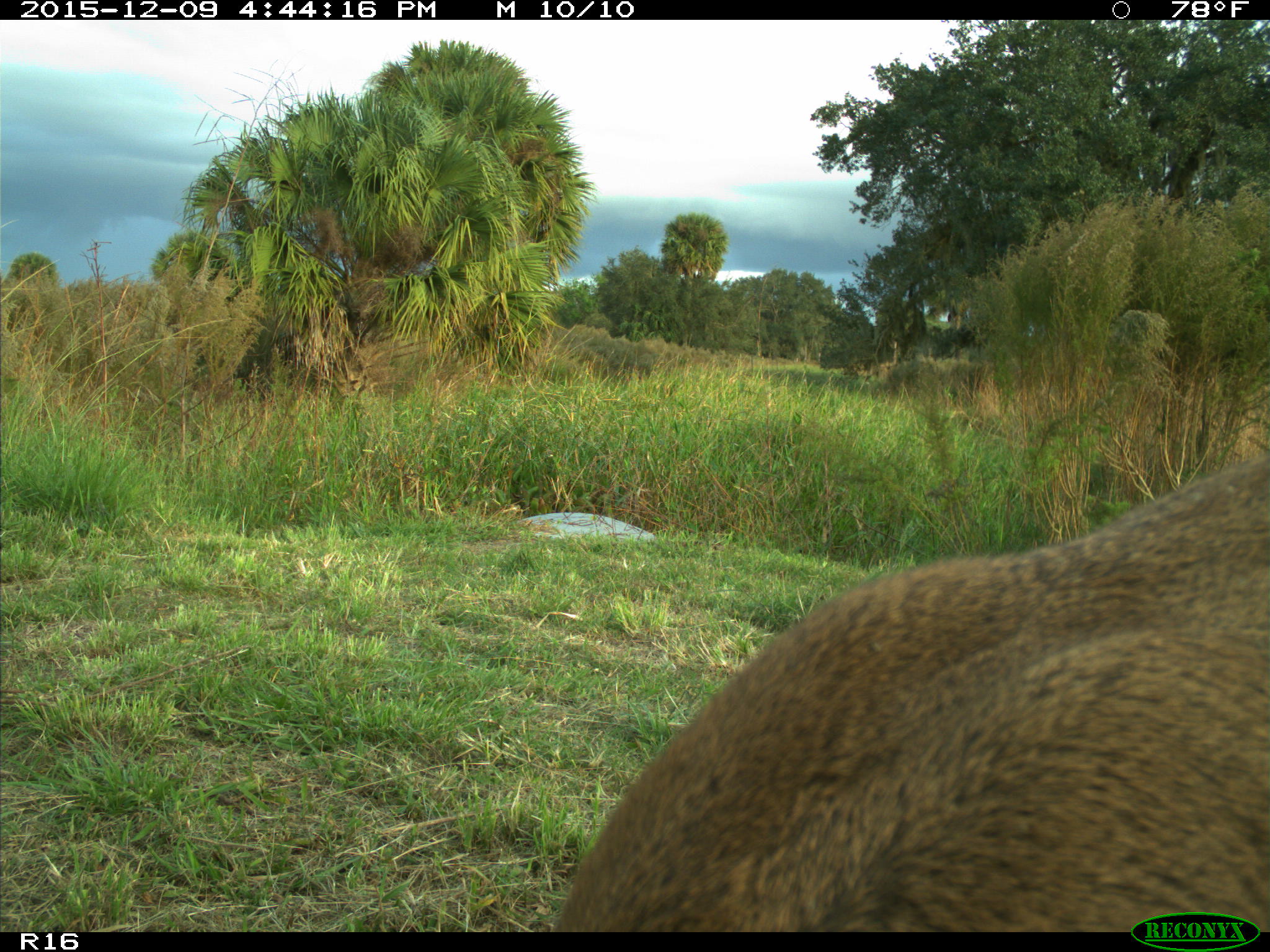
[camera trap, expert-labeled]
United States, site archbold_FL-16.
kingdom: Animalia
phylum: Chordata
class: Mammalia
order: Artiodactyla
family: Cervidae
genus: Odocoileus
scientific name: Odocoileus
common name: deer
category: unidentified deer